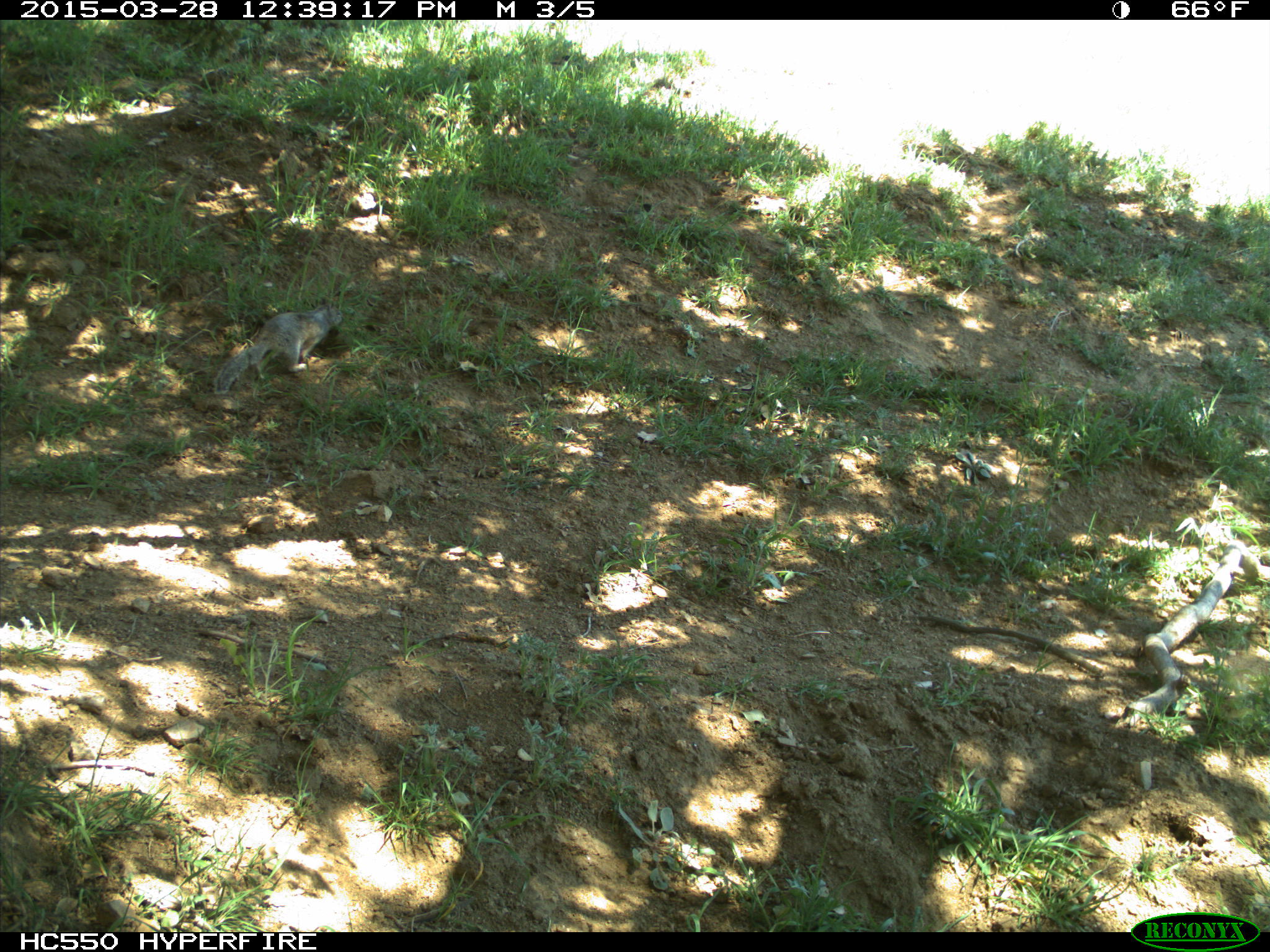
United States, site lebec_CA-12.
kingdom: Animalia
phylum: Chordata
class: Mammalia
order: Rodentia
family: Sciuridae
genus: Otospermophilus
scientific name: Otospermophilus beecheyi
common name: california ground squirrel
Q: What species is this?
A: Otospermophilus beecheyi (california ground squirrel).